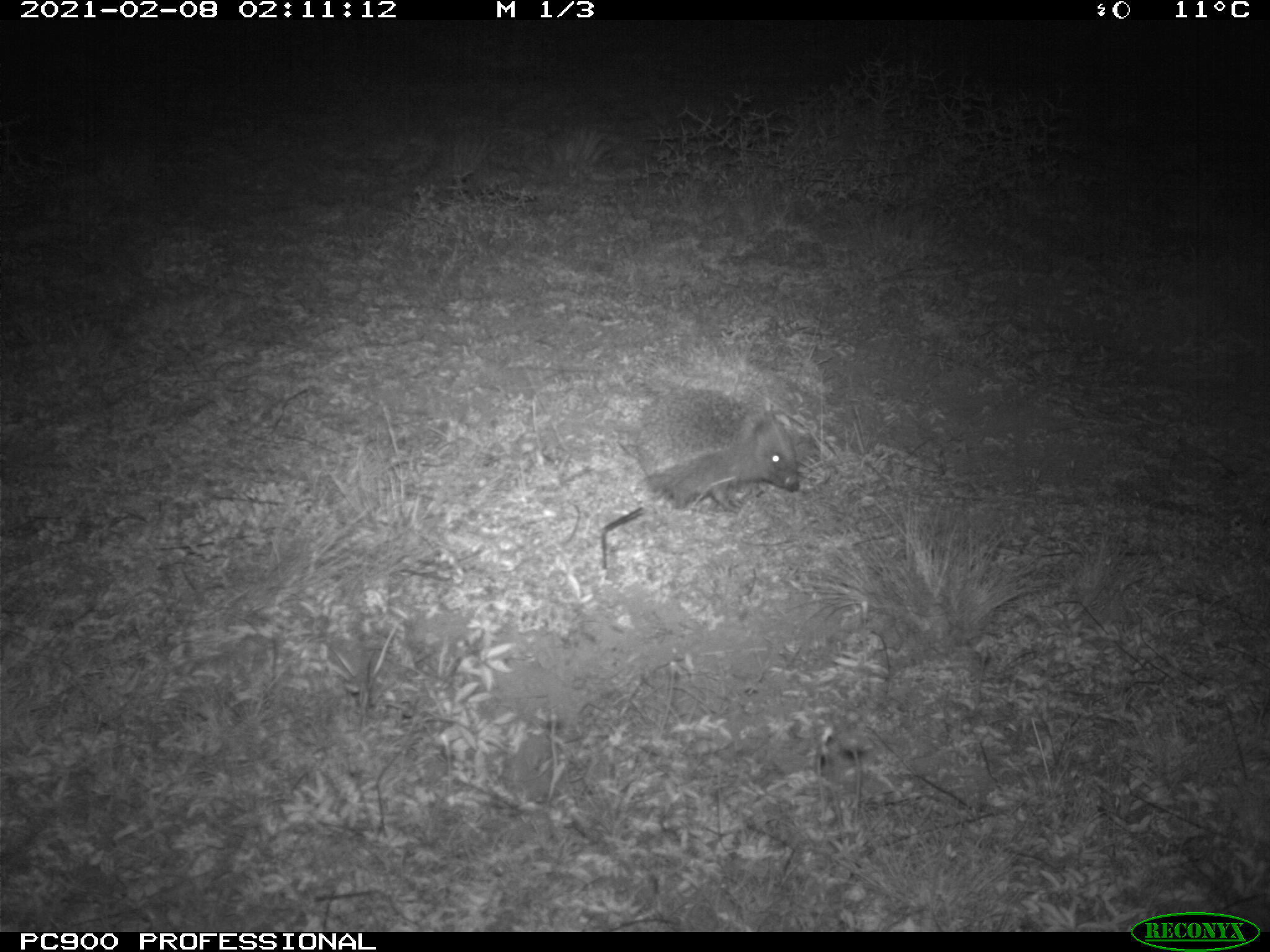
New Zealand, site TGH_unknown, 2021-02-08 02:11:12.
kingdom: Animalia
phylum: Chordata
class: Mammalia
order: Eulipotyphla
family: Erinaceidae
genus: Erinaceus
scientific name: Erinaceus europaeus europaeus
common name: european hedgehog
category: hedgehog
Hedgehog (european hedgehog) (Erinaceus europaeus europaeus).